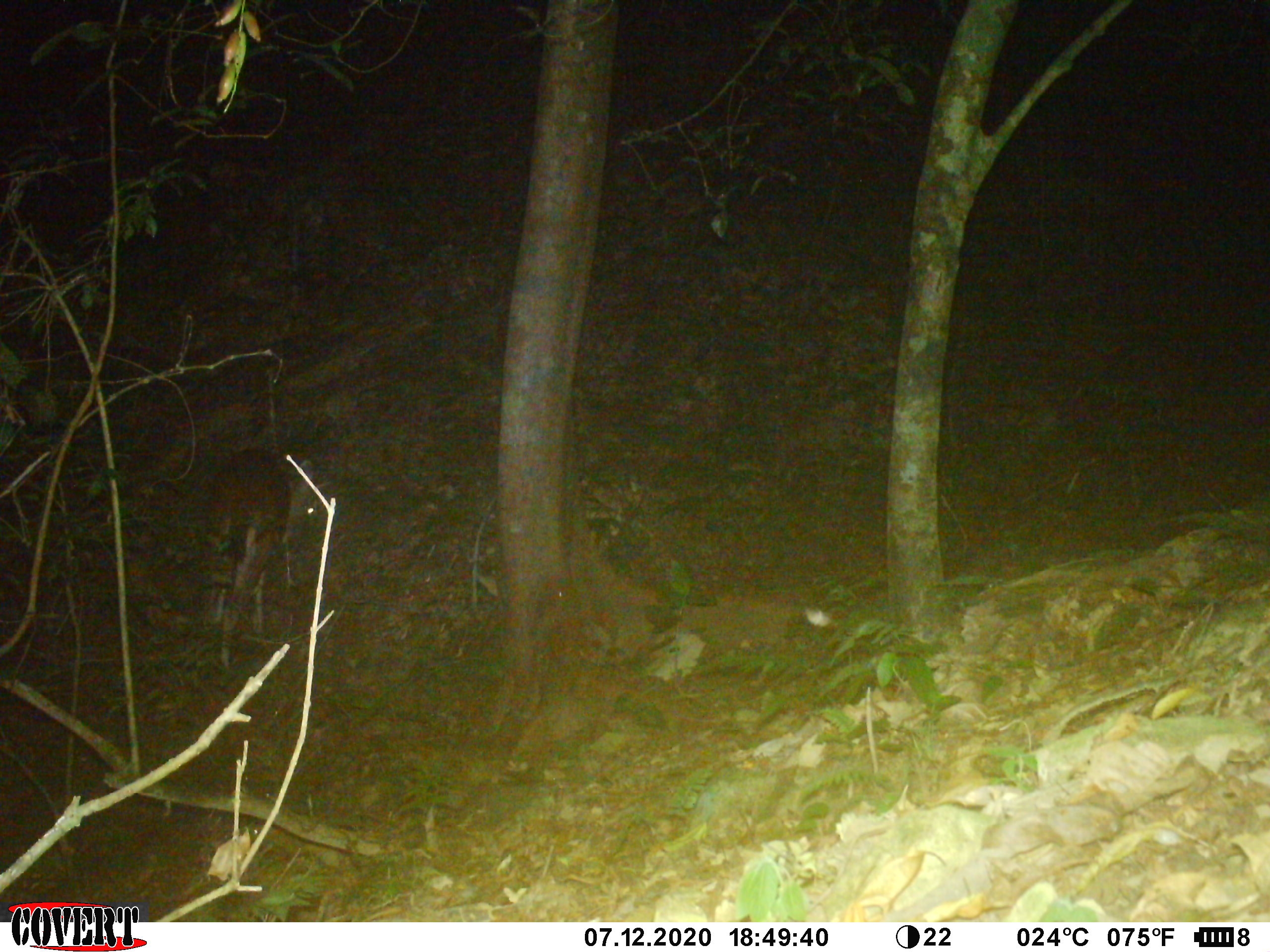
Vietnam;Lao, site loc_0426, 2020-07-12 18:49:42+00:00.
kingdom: Animalia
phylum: Chordata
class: Mammalia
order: Artiodactyla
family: Cervidae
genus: Rusa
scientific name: Rusa unicolor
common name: sambar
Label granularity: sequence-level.